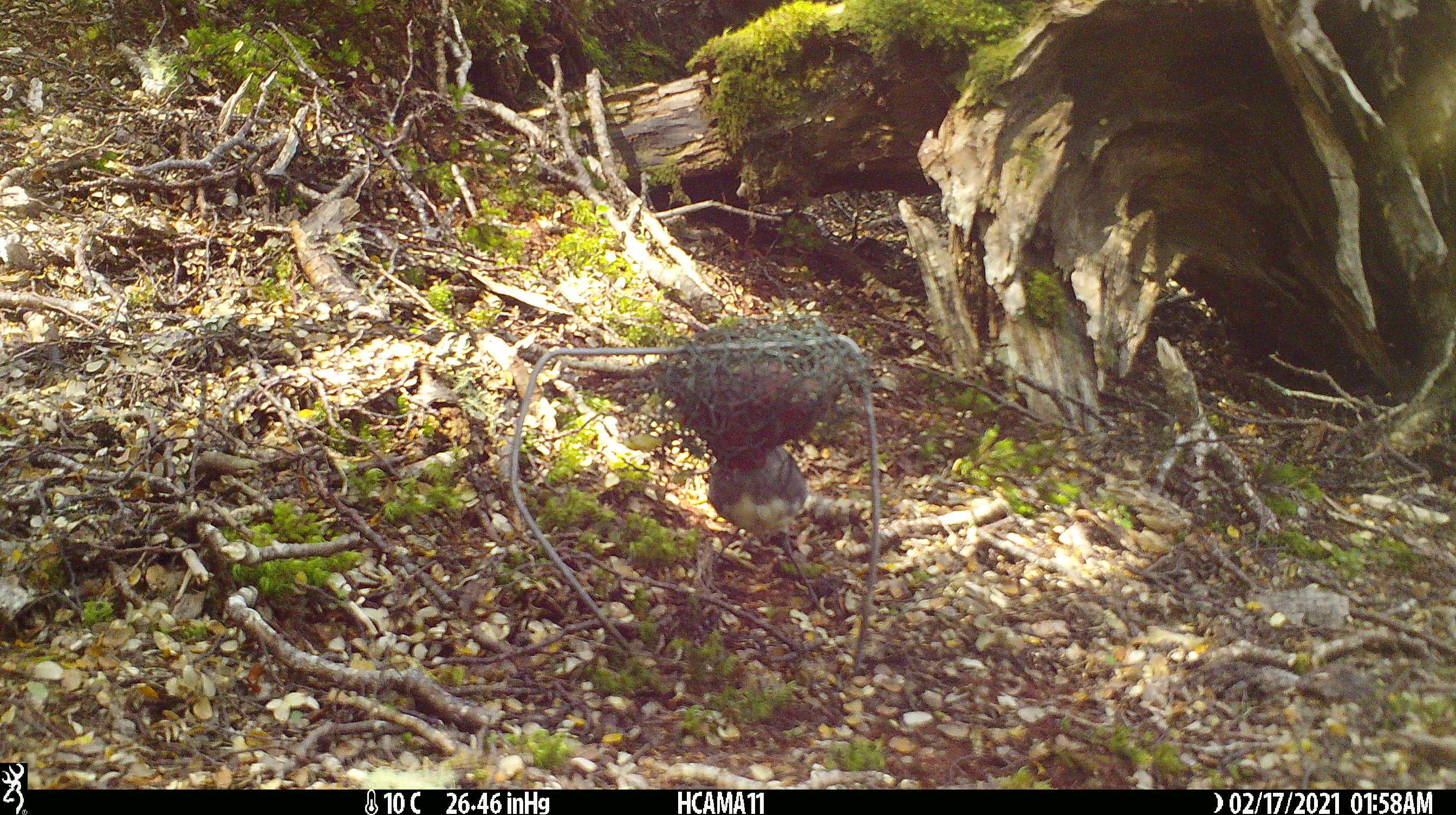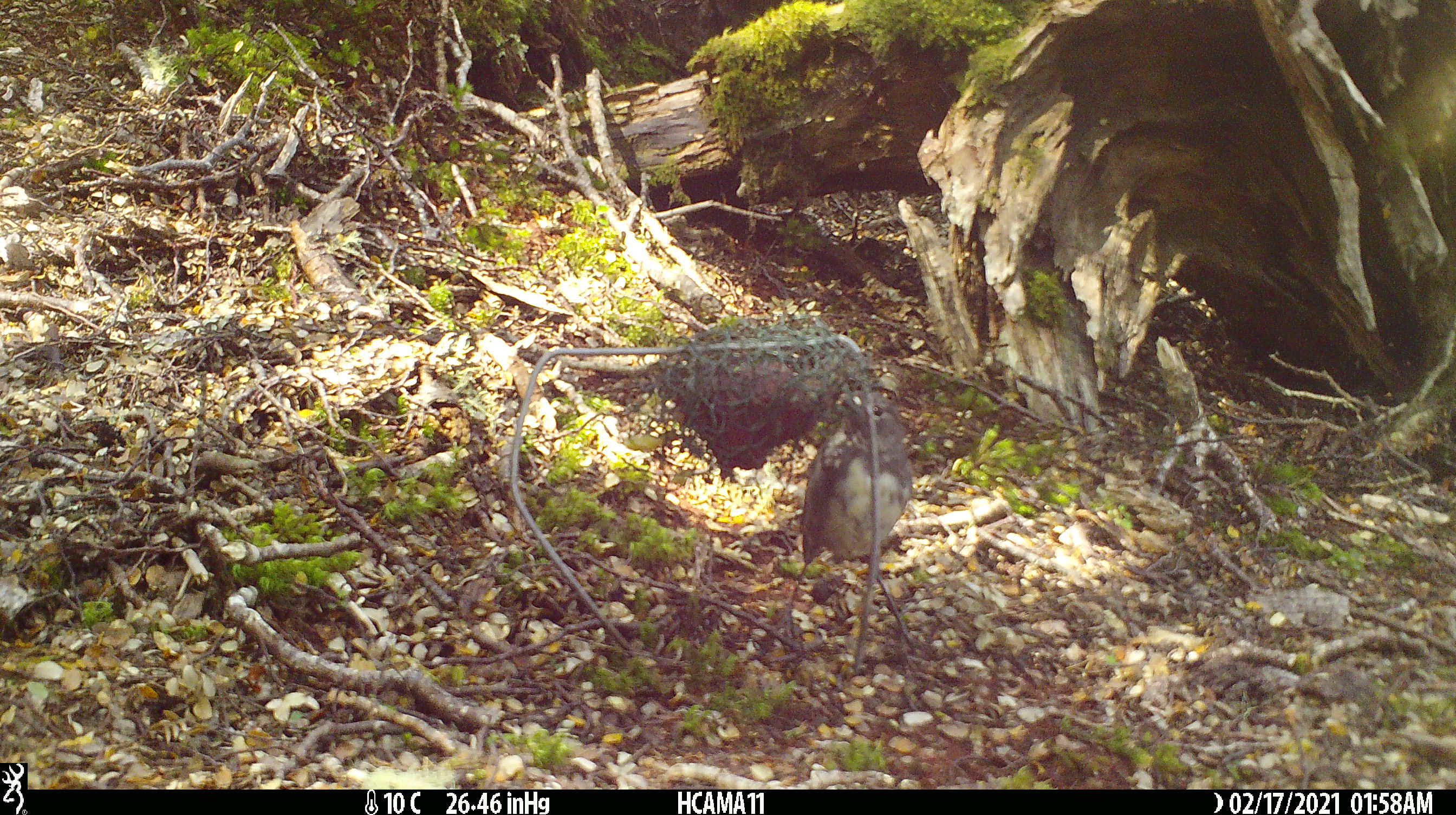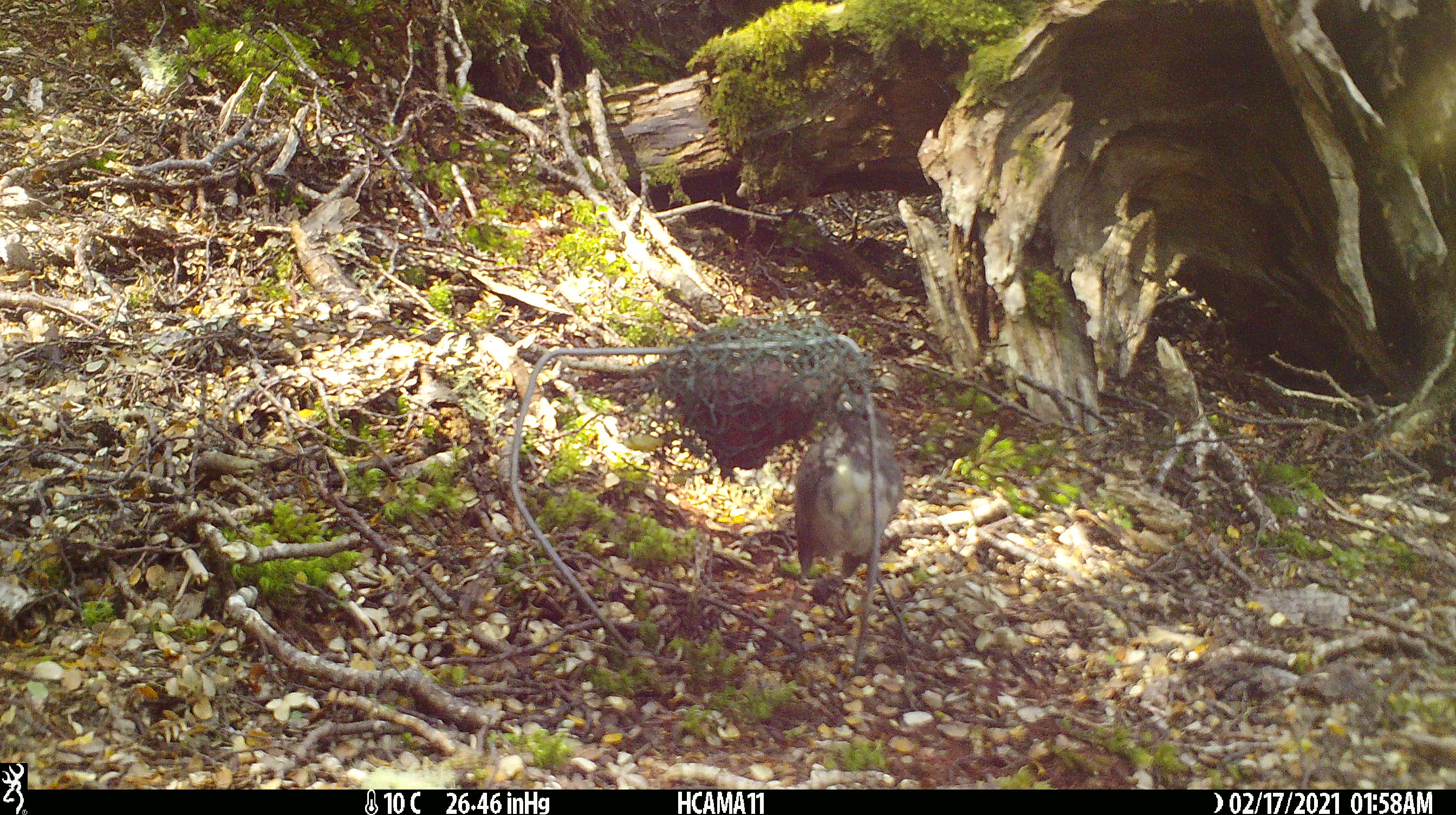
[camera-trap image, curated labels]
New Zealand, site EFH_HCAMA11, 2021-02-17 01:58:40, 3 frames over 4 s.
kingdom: Animalia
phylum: Chordata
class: Aves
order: Passeriformes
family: Petroicidae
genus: Petroica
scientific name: Petroica australis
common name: new zealand robin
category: robin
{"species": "robin (new zealand robin) (Petroica australis)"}